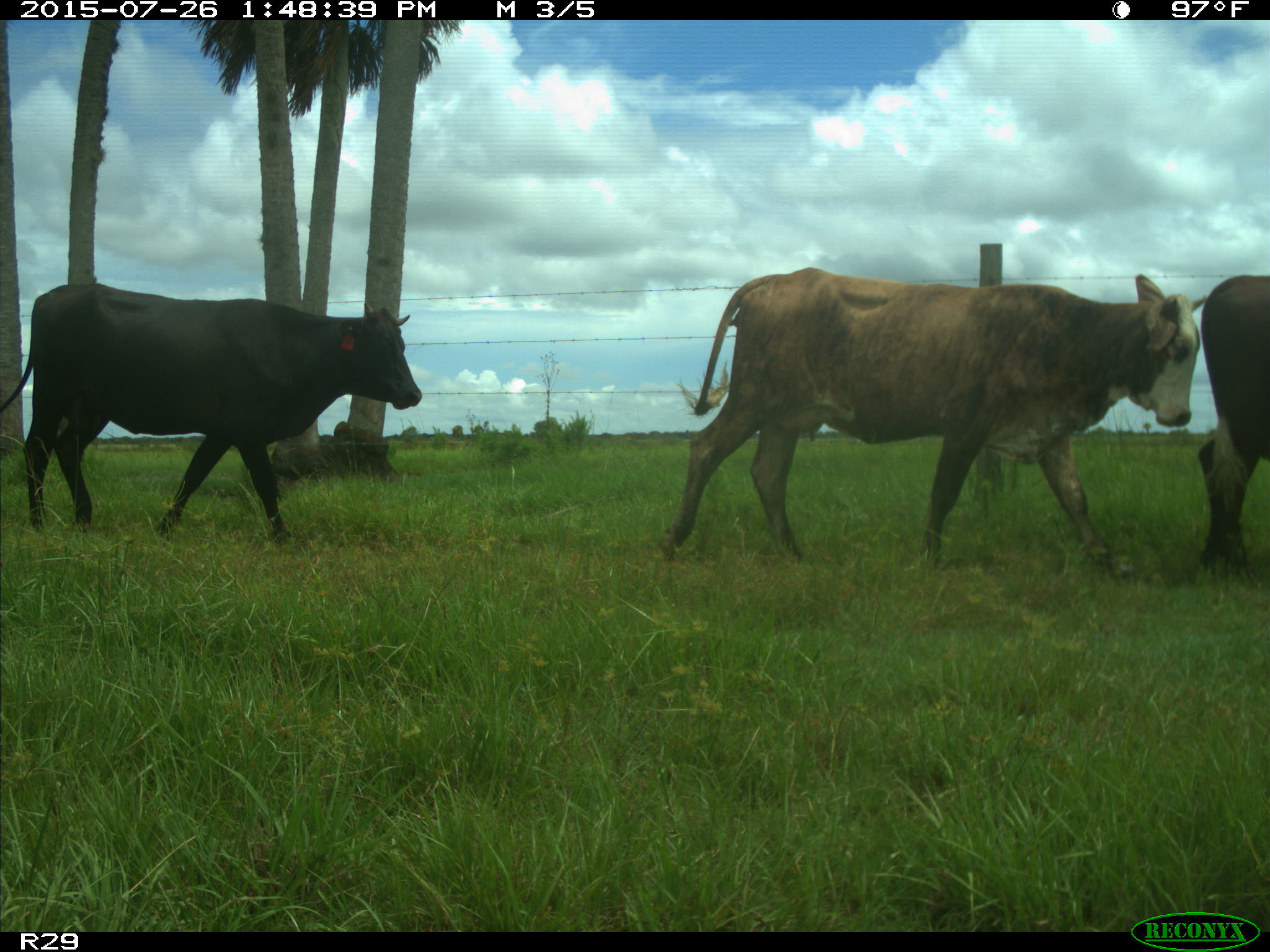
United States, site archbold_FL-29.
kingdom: Animalia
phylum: Chordata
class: Mammalia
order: Artiodactyla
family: Bovidae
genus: Bos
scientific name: Bos taurus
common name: domestic cow